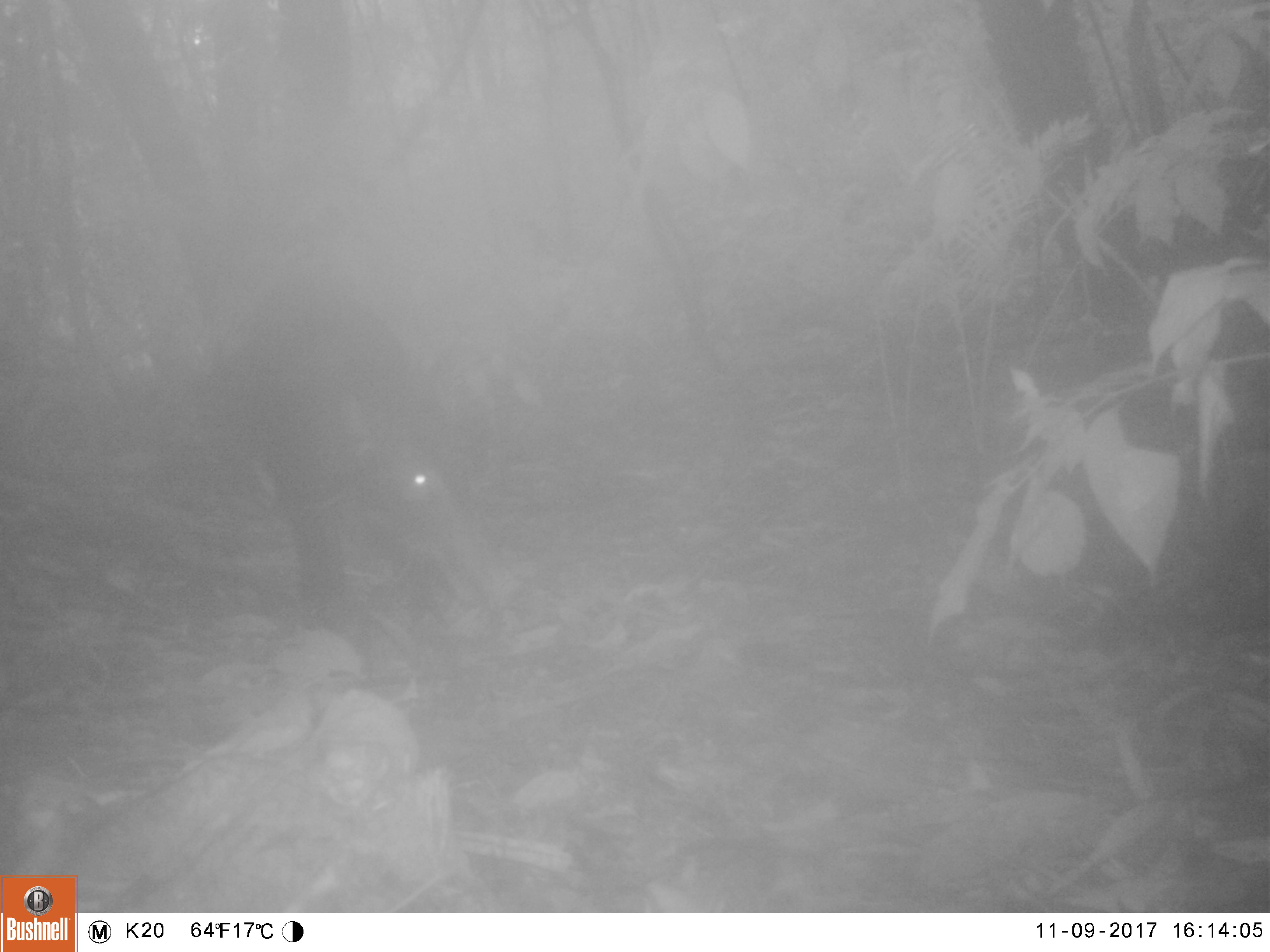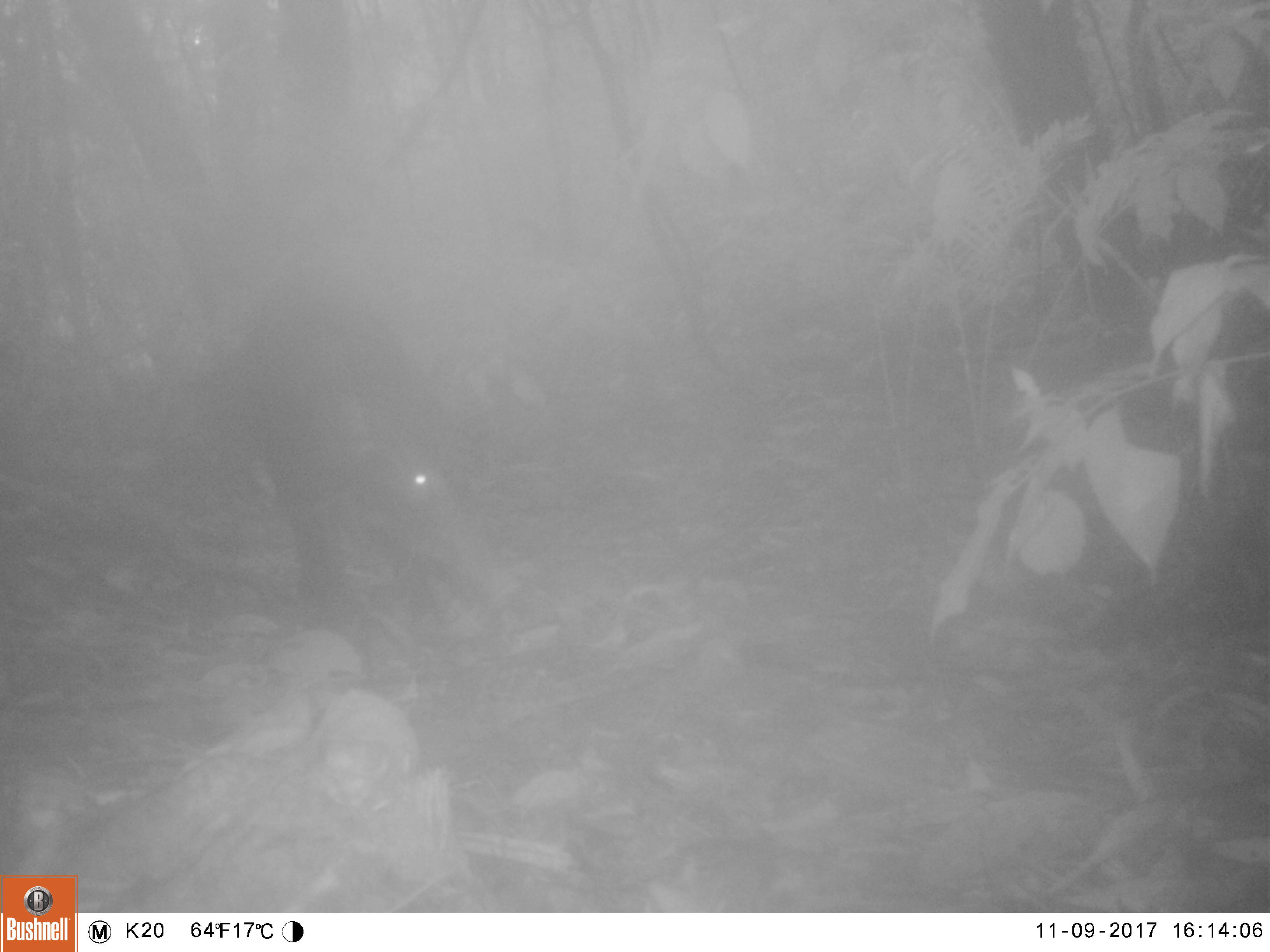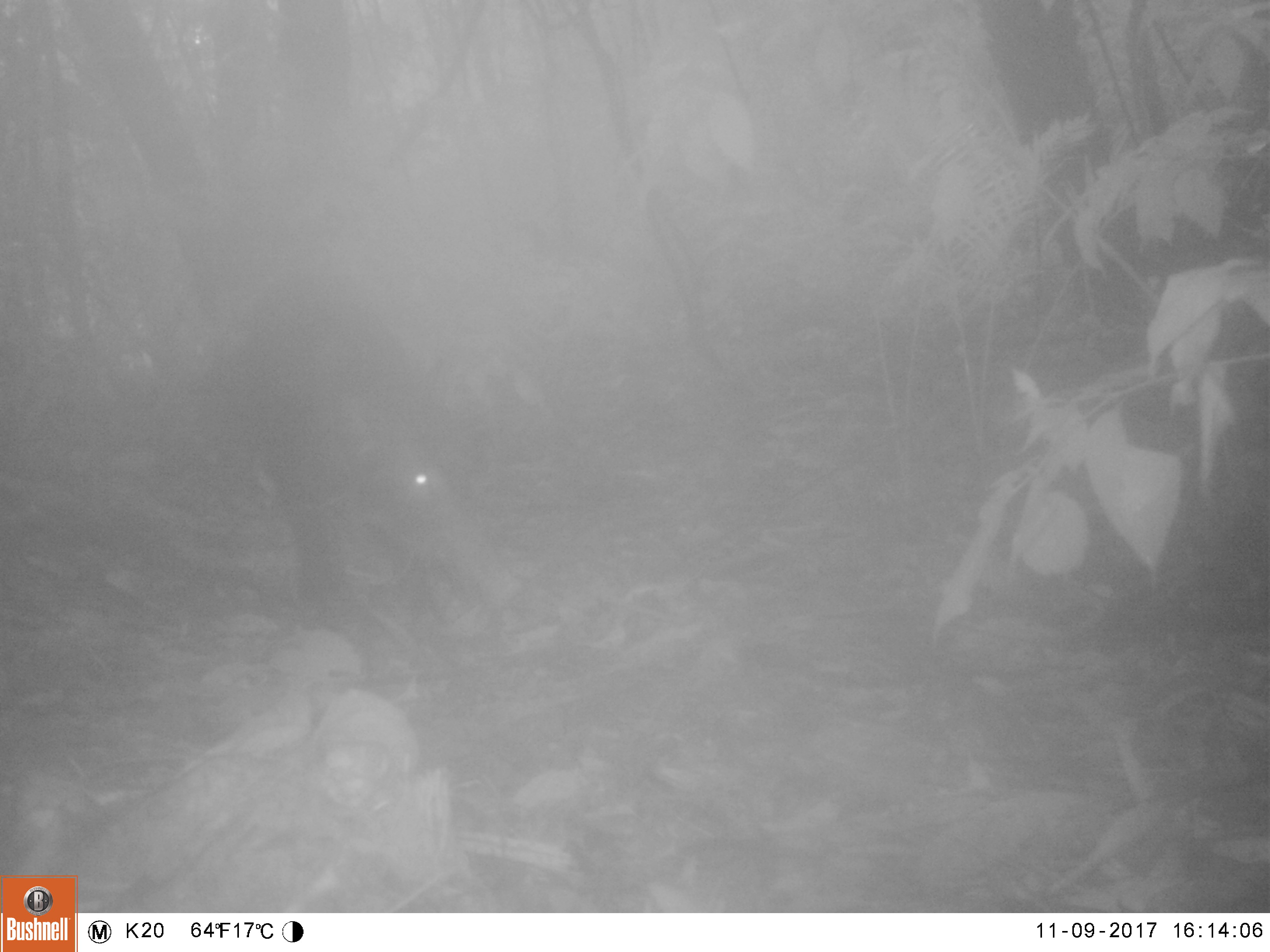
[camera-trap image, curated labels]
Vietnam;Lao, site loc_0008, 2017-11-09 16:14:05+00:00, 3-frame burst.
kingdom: Animalia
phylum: Chordata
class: Mammalia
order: Artiodactyla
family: Suidae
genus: Sus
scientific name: Sus scrofa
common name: eurasian wild pig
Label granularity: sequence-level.